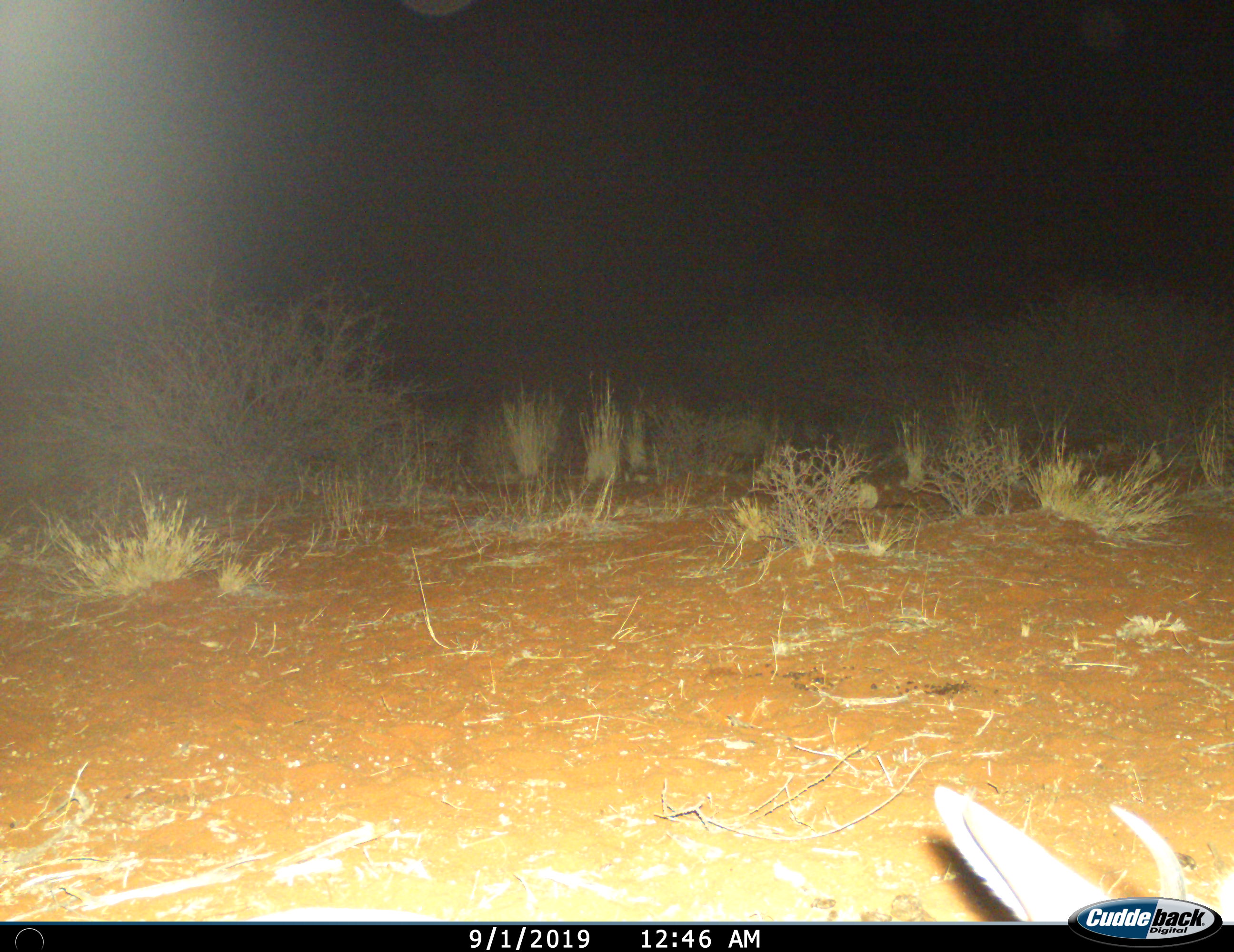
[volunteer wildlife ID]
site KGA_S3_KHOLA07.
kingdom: Animalia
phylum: Chordata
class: Mammalia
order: Artiodactyla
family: Bovidae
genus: Antidorcas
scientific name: Antidorcas marsupialis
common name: springbok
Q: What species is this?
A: Springbok (Antidorcas marsupialis).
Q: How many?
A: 1.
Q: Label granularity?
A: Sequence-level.